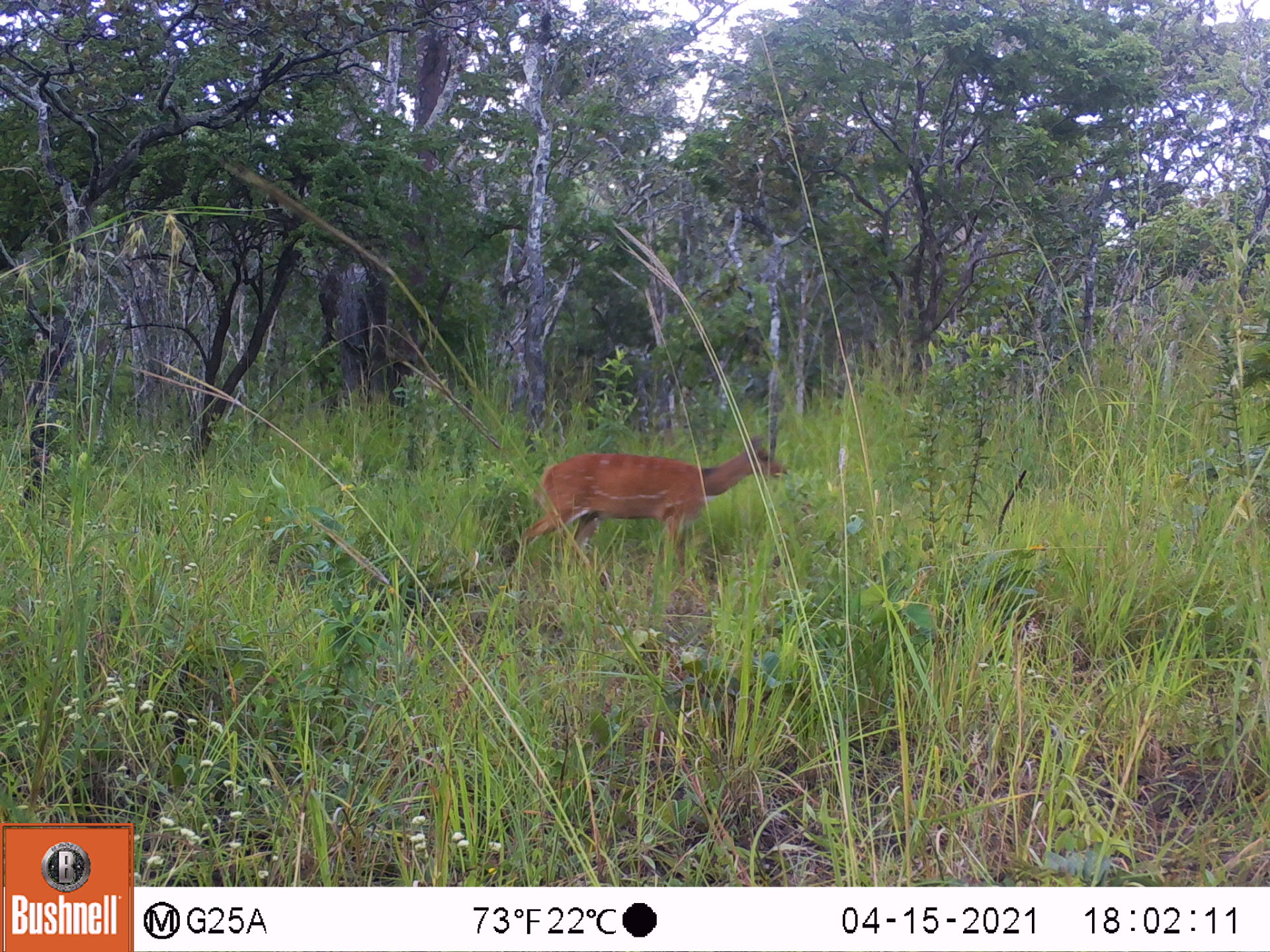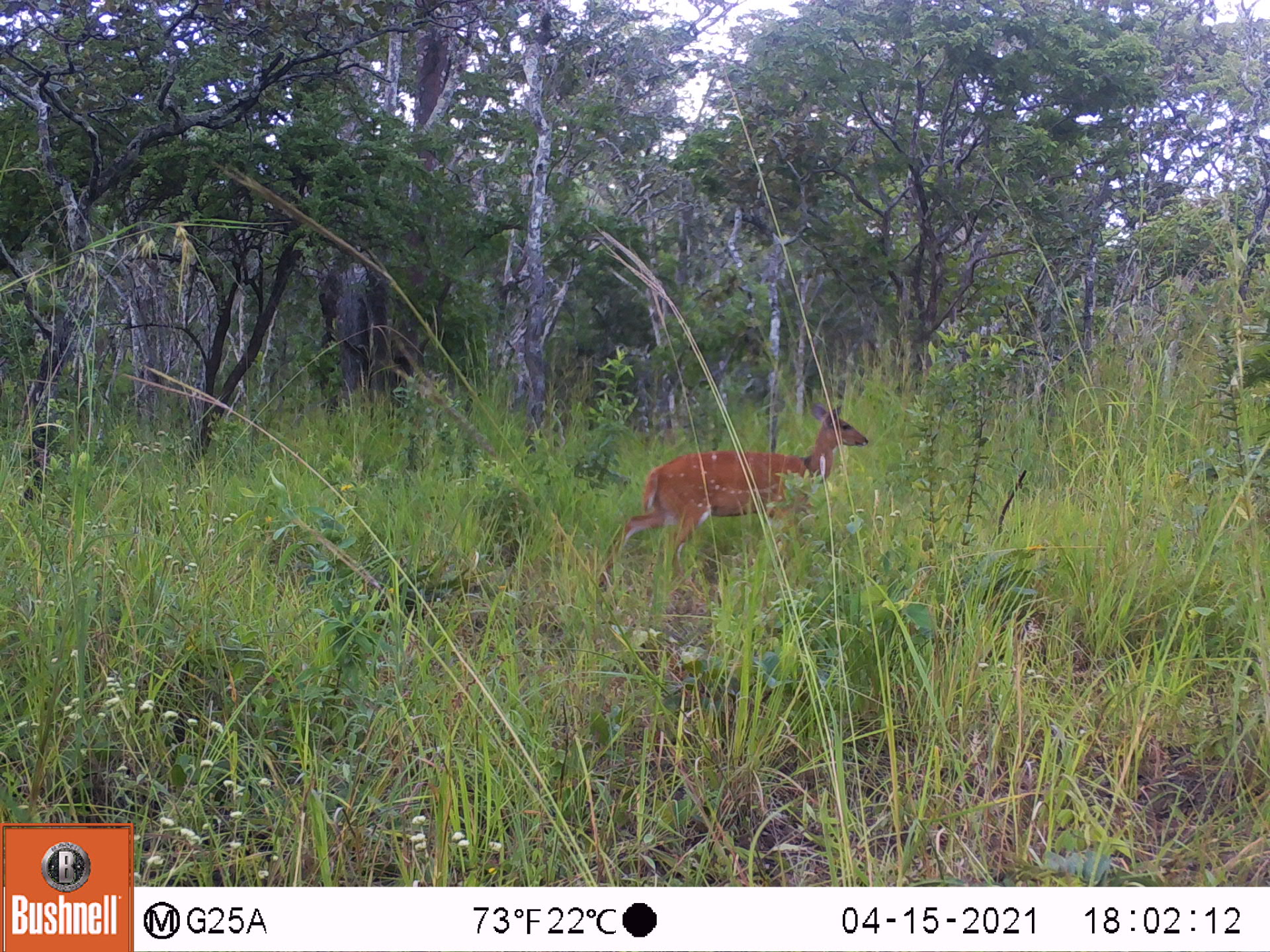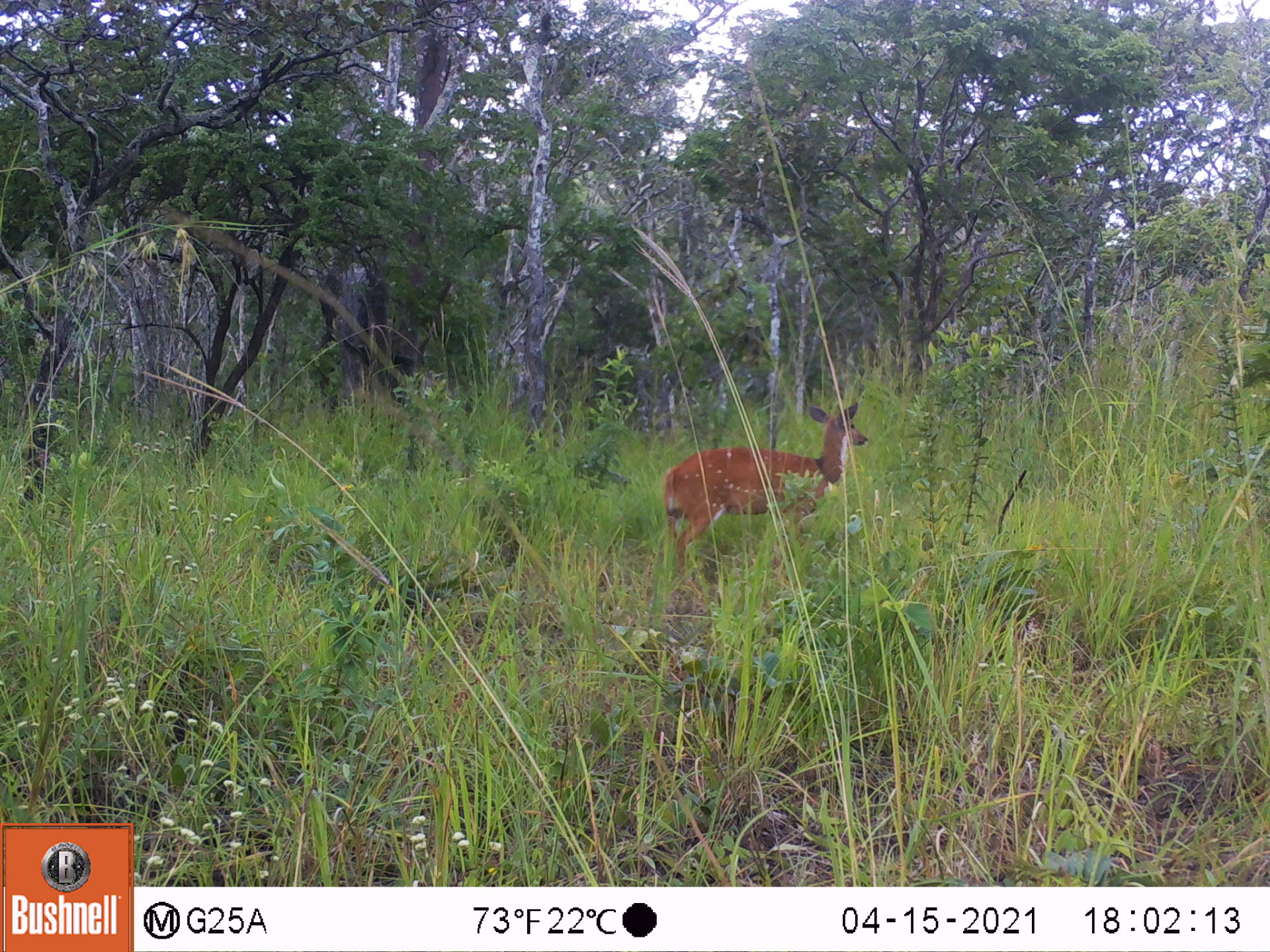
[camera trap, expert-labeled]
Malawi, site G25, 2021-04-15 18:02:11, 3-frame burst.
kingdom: Animalia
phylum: Chordata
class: Mammalia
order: Artiodactyla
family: Bovidae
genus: Tragelaphus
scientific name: Tragelaphus sylvaticus sylvaticus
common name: cape bushbuck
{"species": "cape bushbuck (Tragelaphus sylvaticus sylvaticus)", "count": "1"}